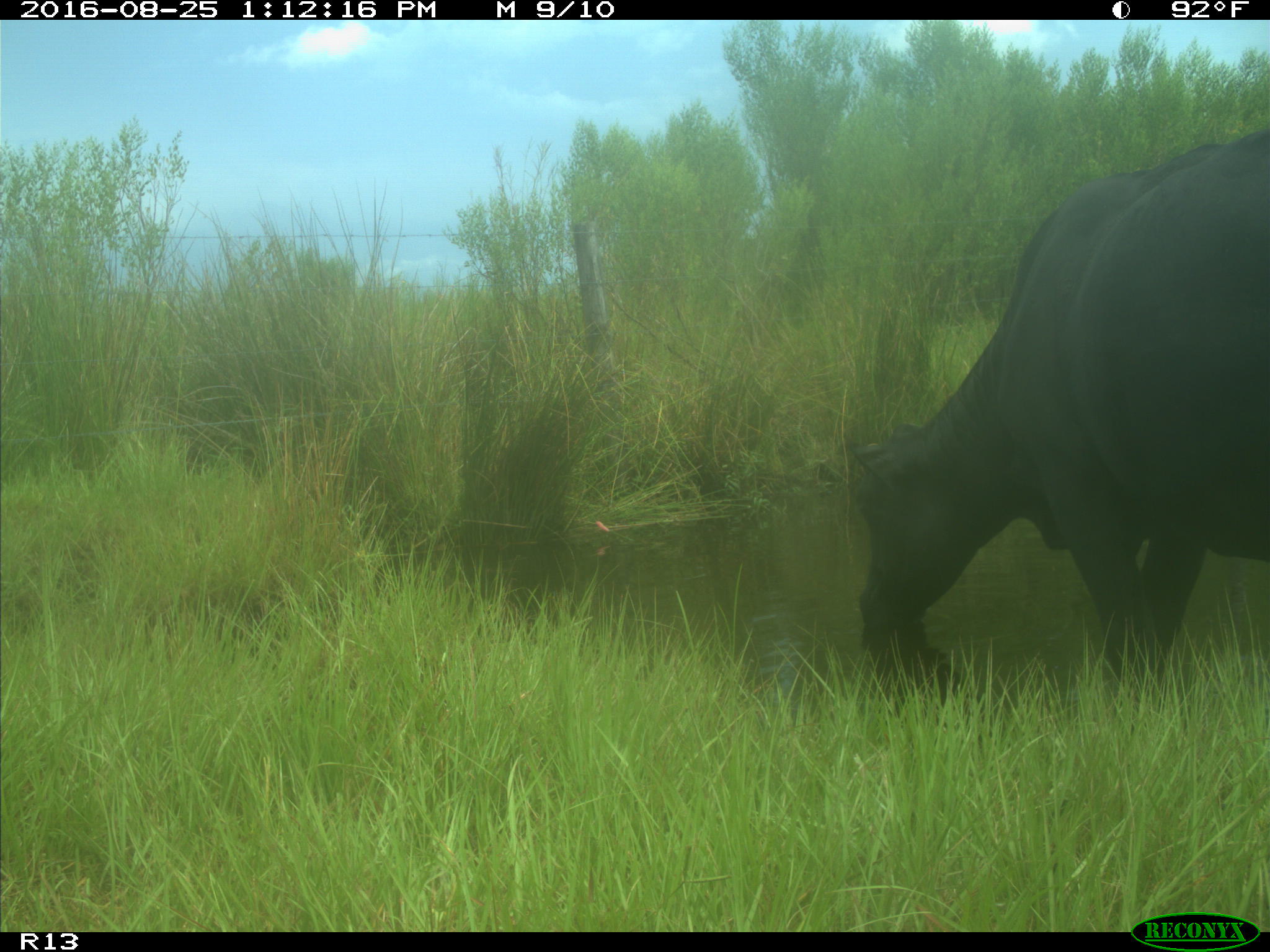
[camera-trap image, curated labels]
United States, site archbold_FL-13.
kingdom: Animalia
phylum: Chordata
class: Mammalia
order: Artiodactyla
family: Bovidae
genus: Bos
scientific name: Bos taurus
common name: domestic cow